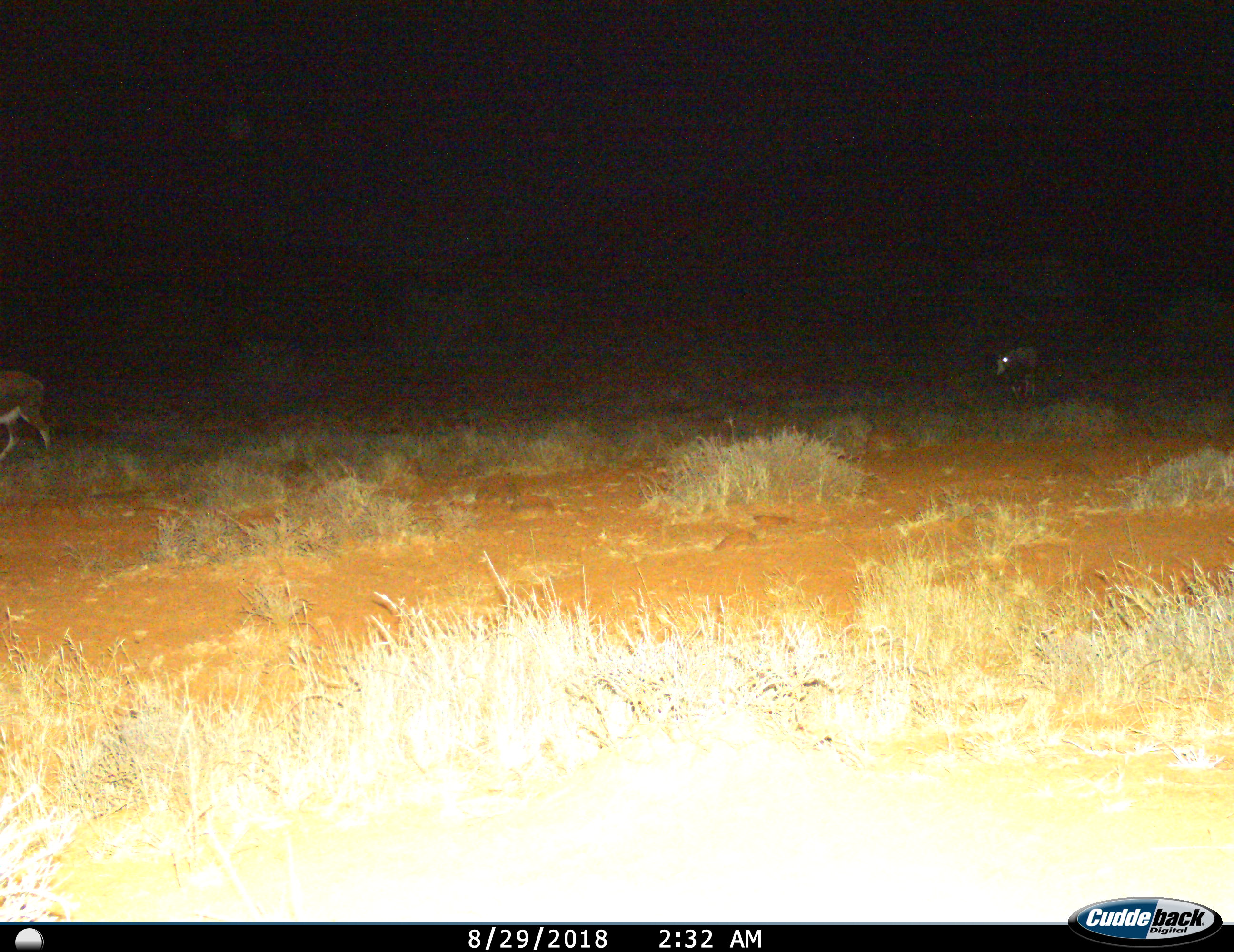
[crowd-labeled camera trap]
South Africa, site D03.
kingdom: Animalia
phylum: Chordata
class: Mammalia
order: Artiodactyla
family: Bovidae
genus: Damaliscus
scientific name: Damaliscus pygargus phillipsi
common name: blesbok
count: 2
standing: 12%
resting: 0%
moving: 75%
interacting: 0%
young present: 0%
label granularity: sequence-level